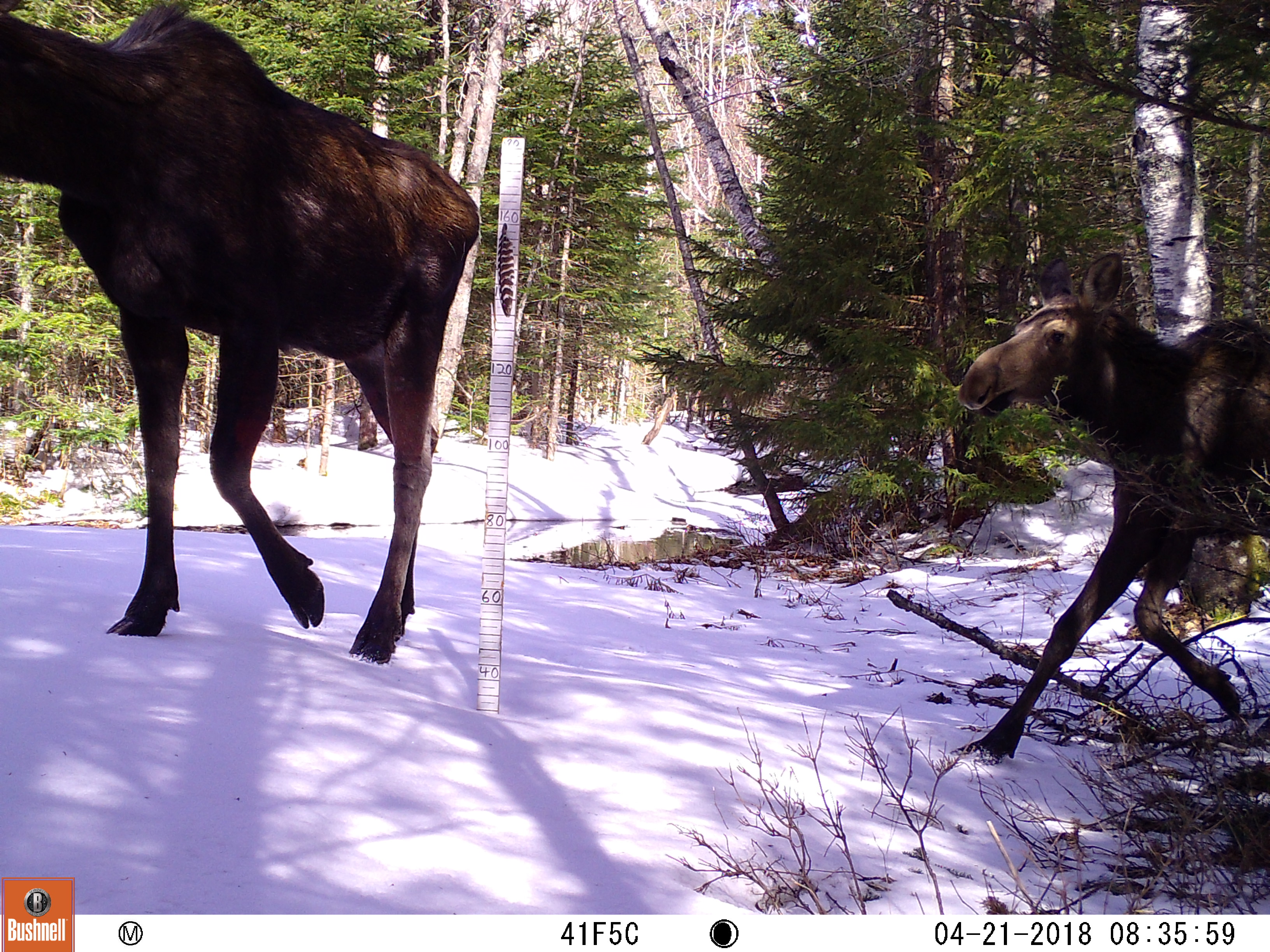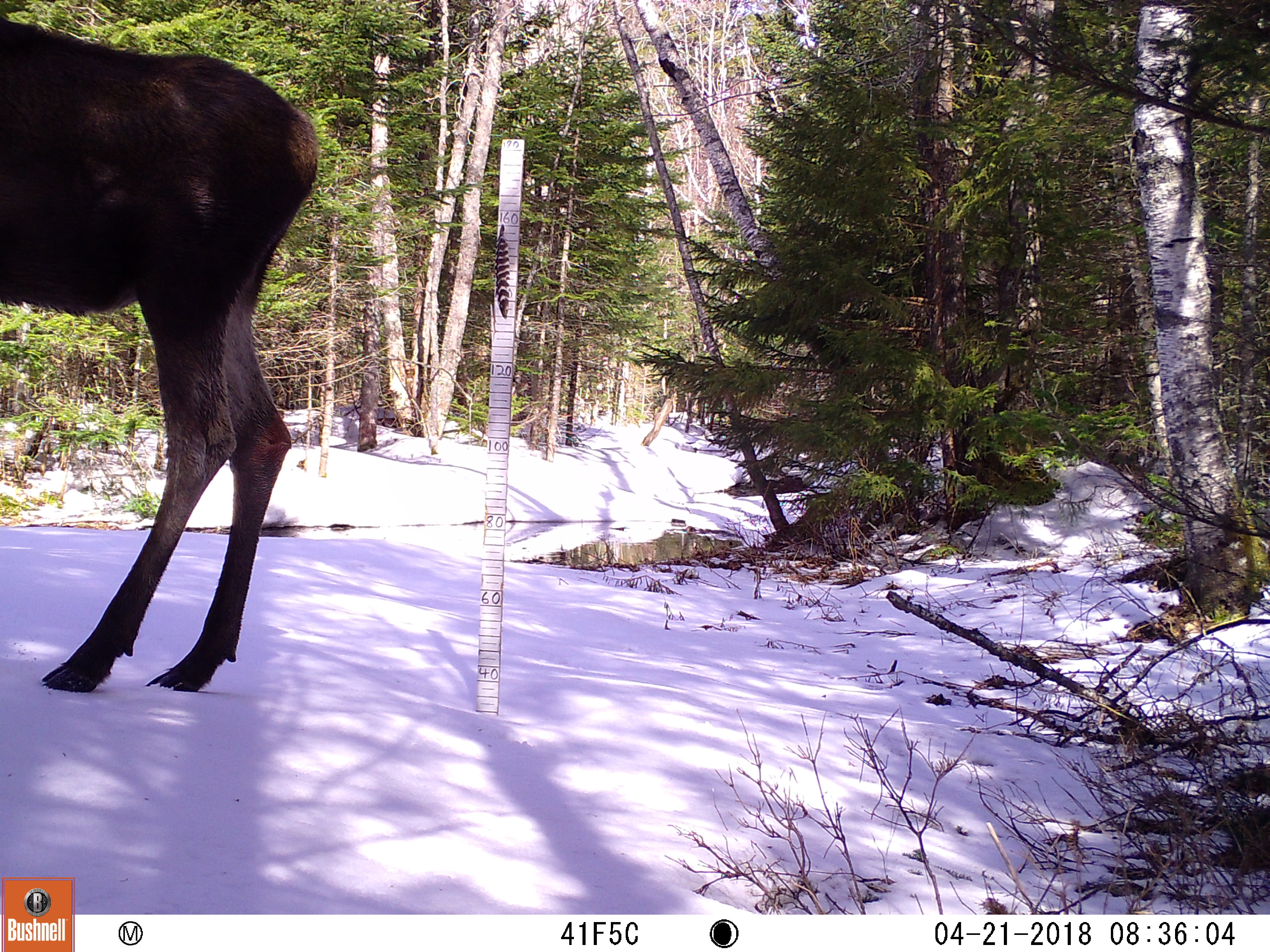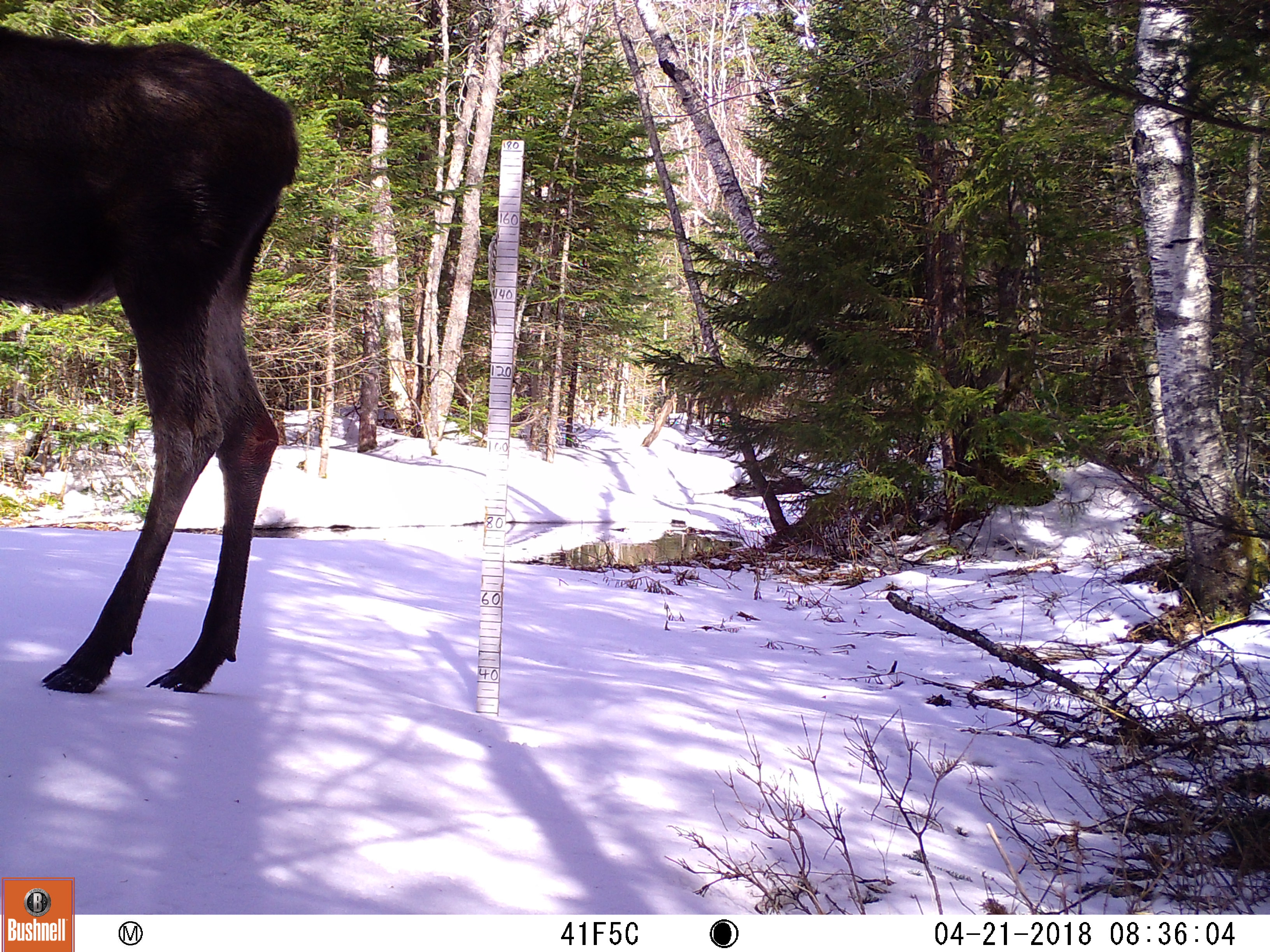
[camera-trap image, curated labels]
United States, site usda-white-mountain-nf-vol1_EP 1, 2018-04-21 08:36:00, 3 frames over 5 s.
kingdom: Animalia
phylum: Chordata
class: Mammalia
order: Artiodactyla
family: Cervidae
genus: Alces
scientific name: Alces alces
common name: moose